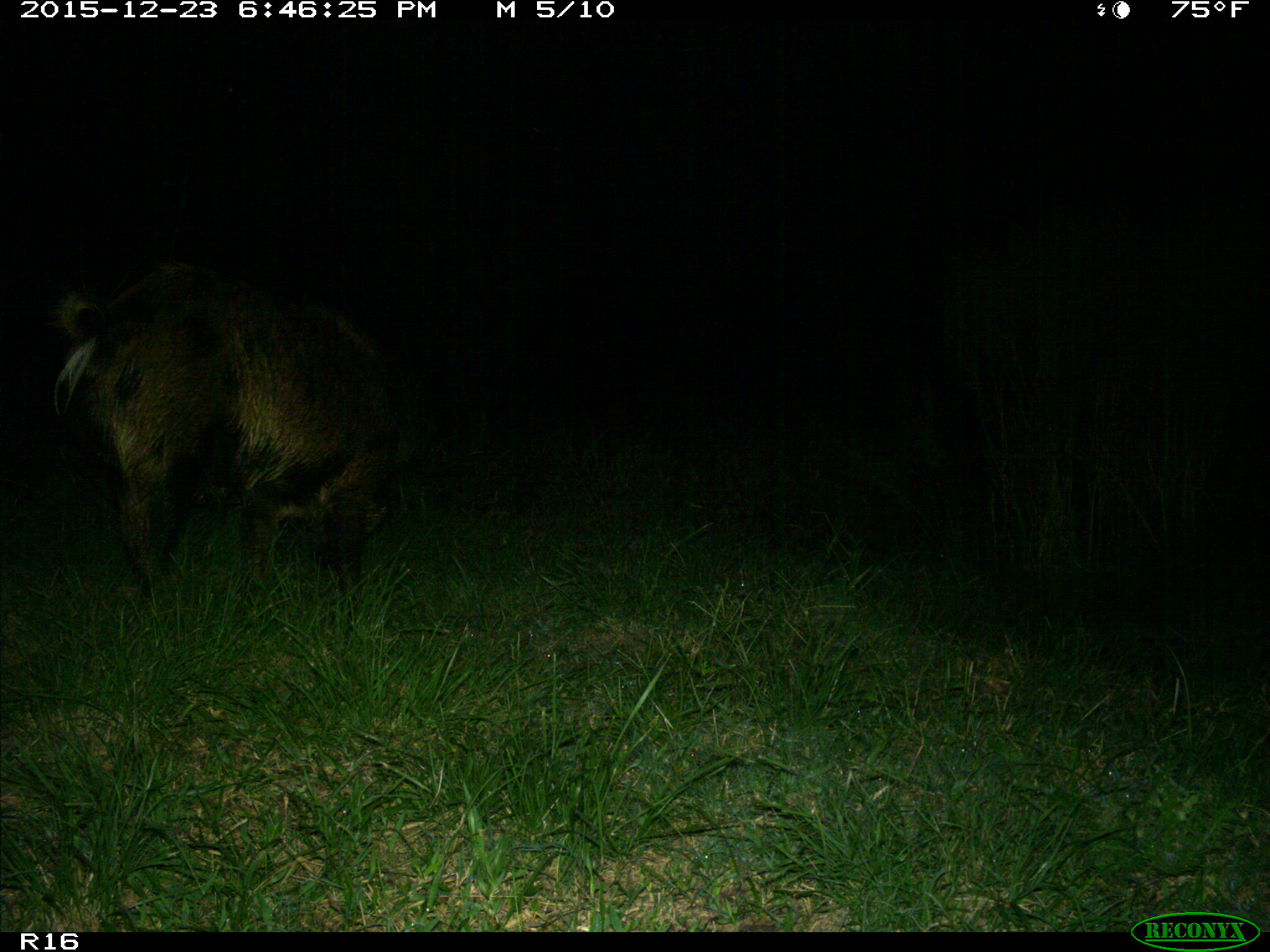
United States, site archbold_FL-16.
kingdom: Animalia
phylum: Chordata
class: Mammalia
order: Artiodactyla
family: Suidae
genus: Sus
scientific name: Sus scrofa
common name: wild boar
Sus scrofa (wild boar).